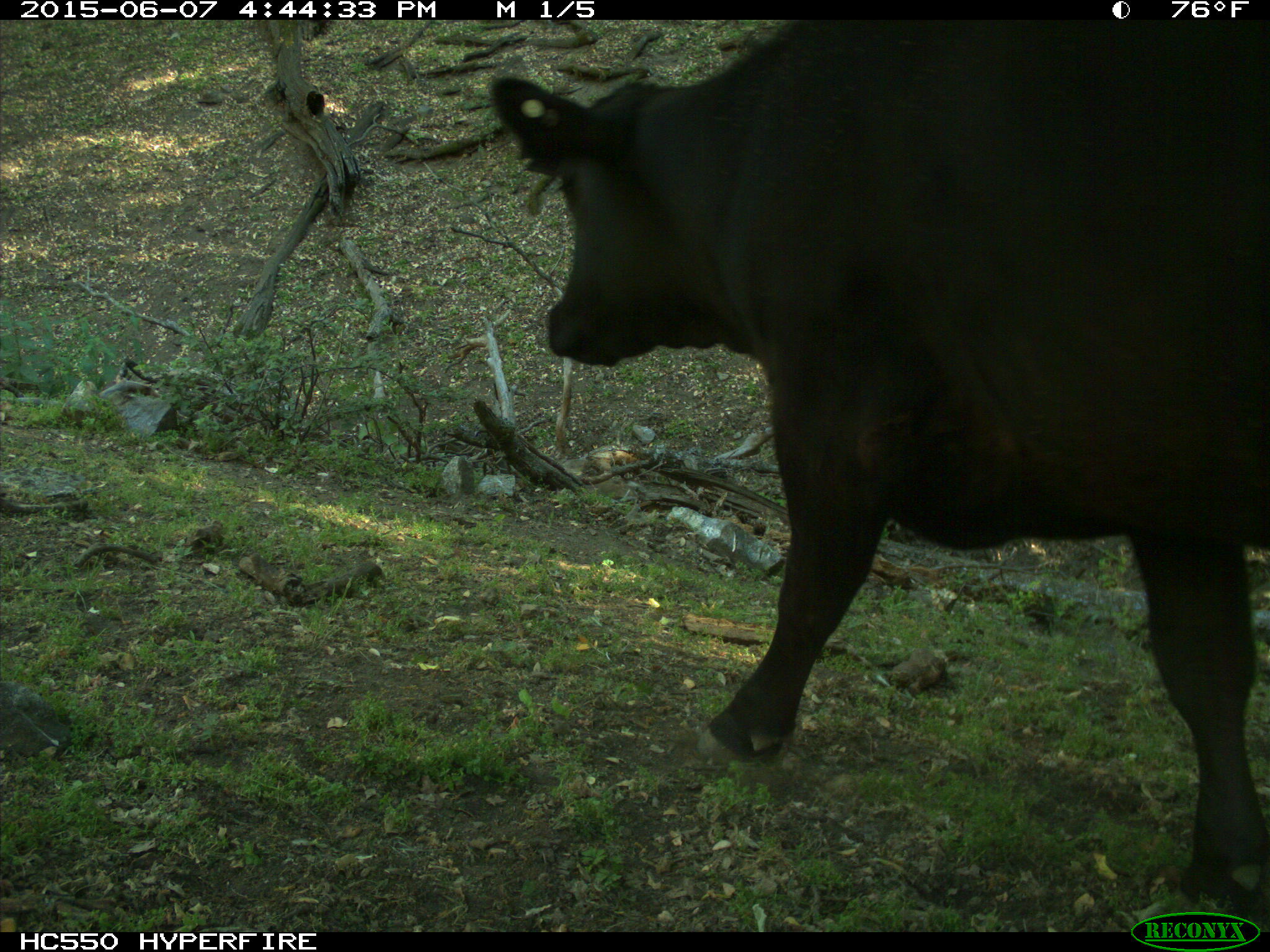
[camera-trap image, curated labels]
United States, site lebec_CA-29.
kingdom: Animalia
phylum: Chordata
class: Mammalia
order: Artiodactyla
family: Bovidae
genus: Bos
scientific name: Bos taurus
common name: domestic cow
Bos taurus (domestic cow).